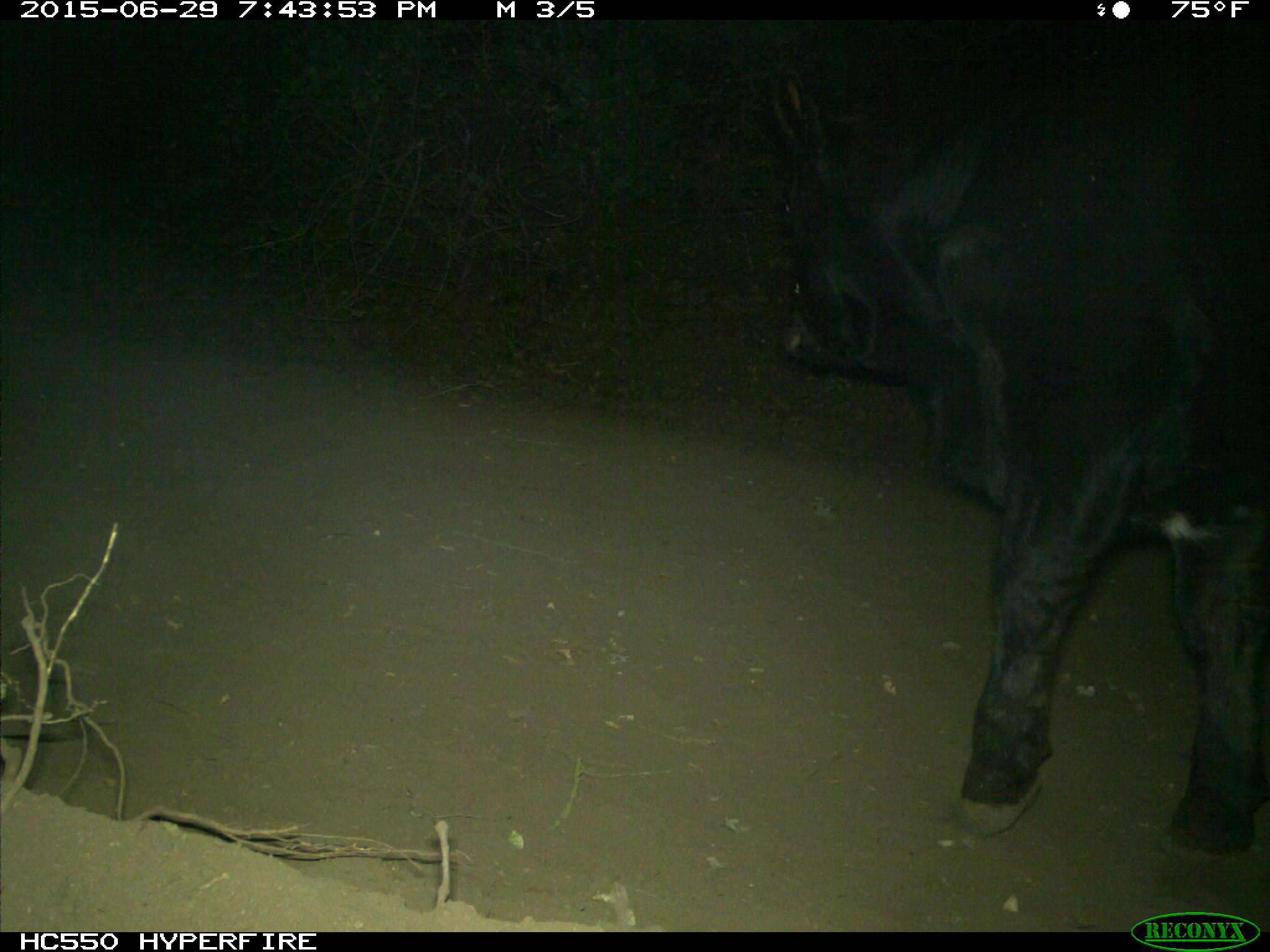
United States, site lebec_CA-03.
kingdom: Animalia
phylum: Chordata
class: Mammalia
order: Artiodactyla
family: Bovidae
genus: Bos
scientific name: Bos taurus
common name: domestic cow